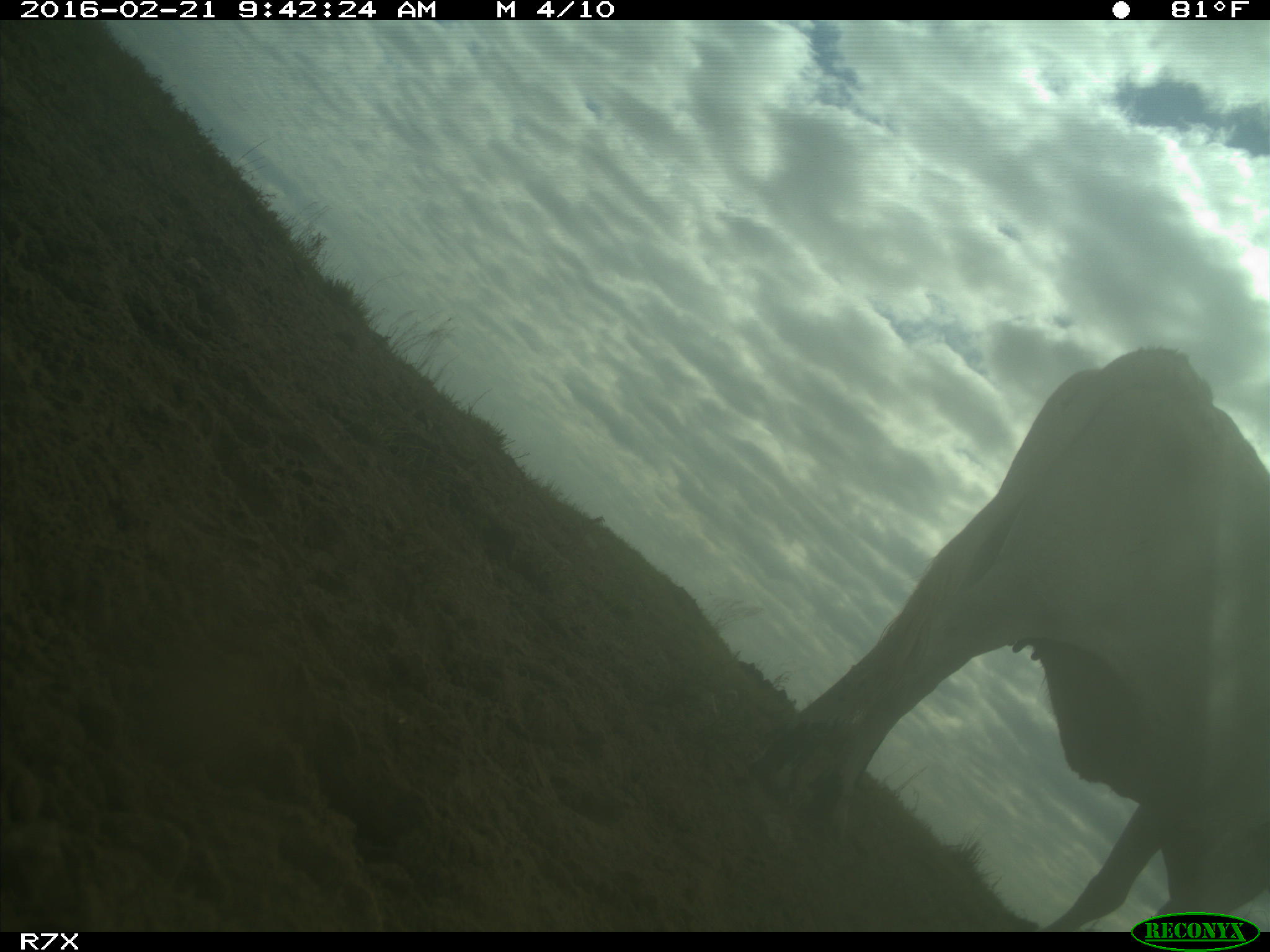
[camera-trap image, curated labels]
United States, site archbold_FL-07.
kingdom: Animalia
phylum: Chordata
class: Mammalia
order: Artiodactyla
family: Bovidae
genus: Bos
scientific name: Bos taurus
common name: domestic cow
Bos taurus (domestic cow).